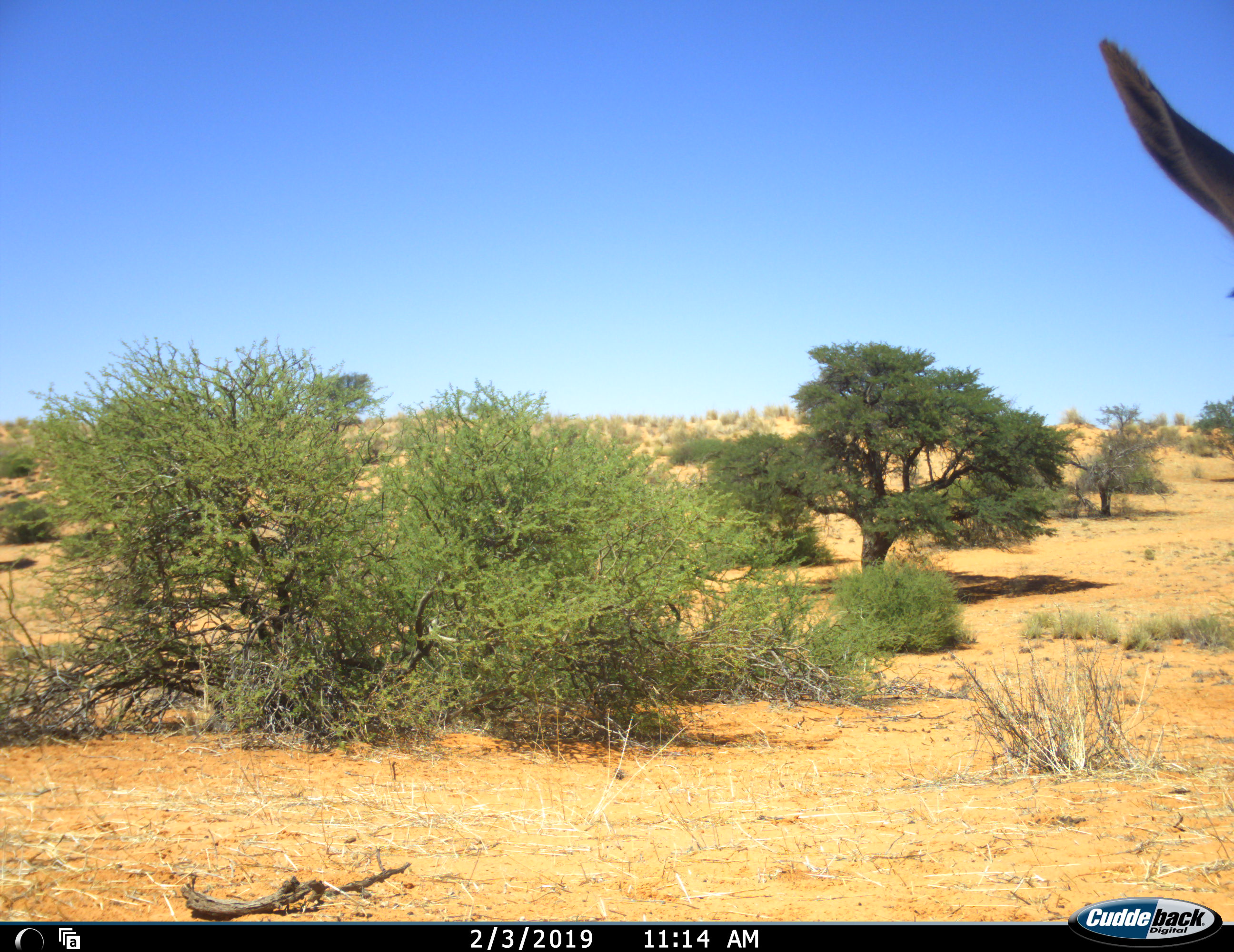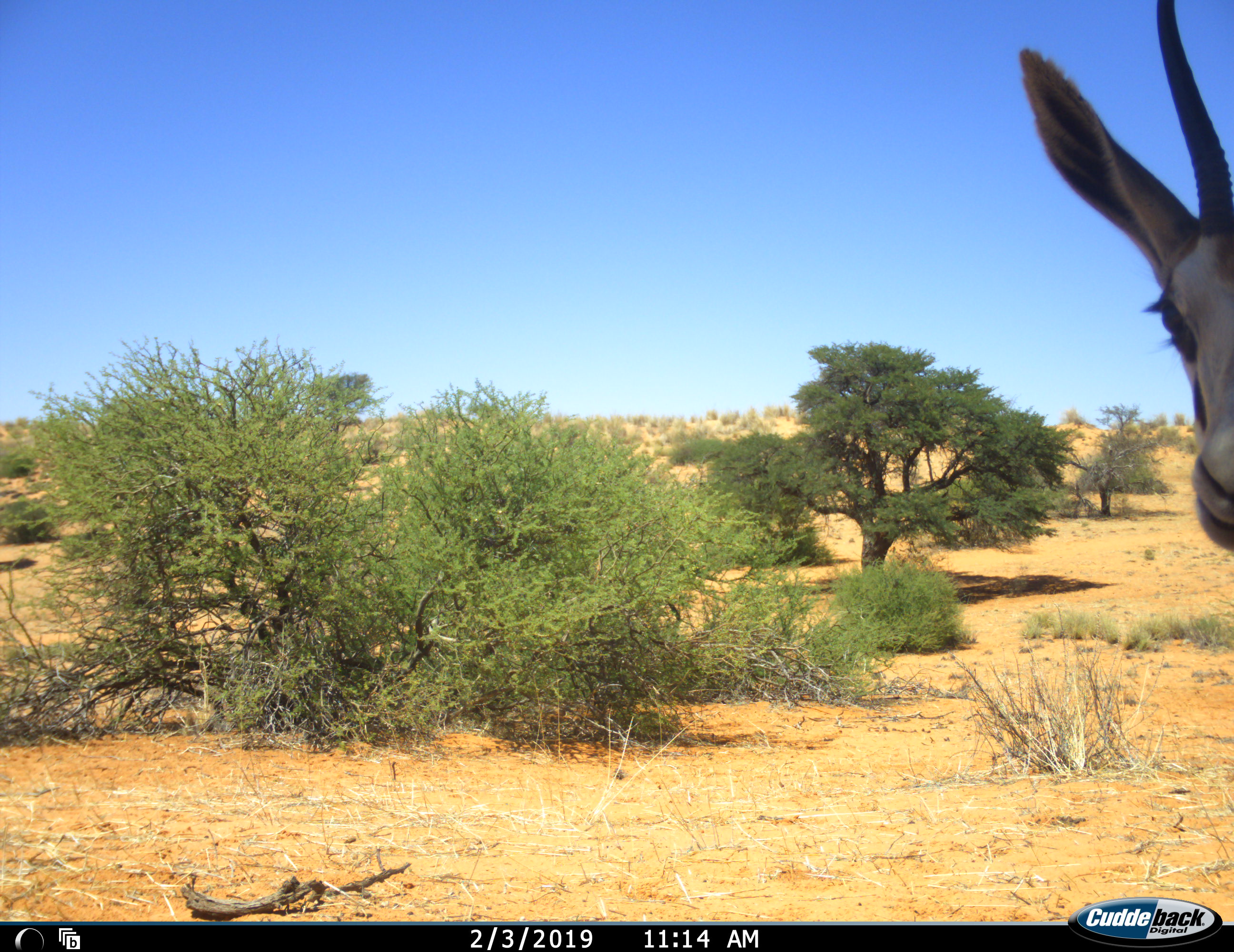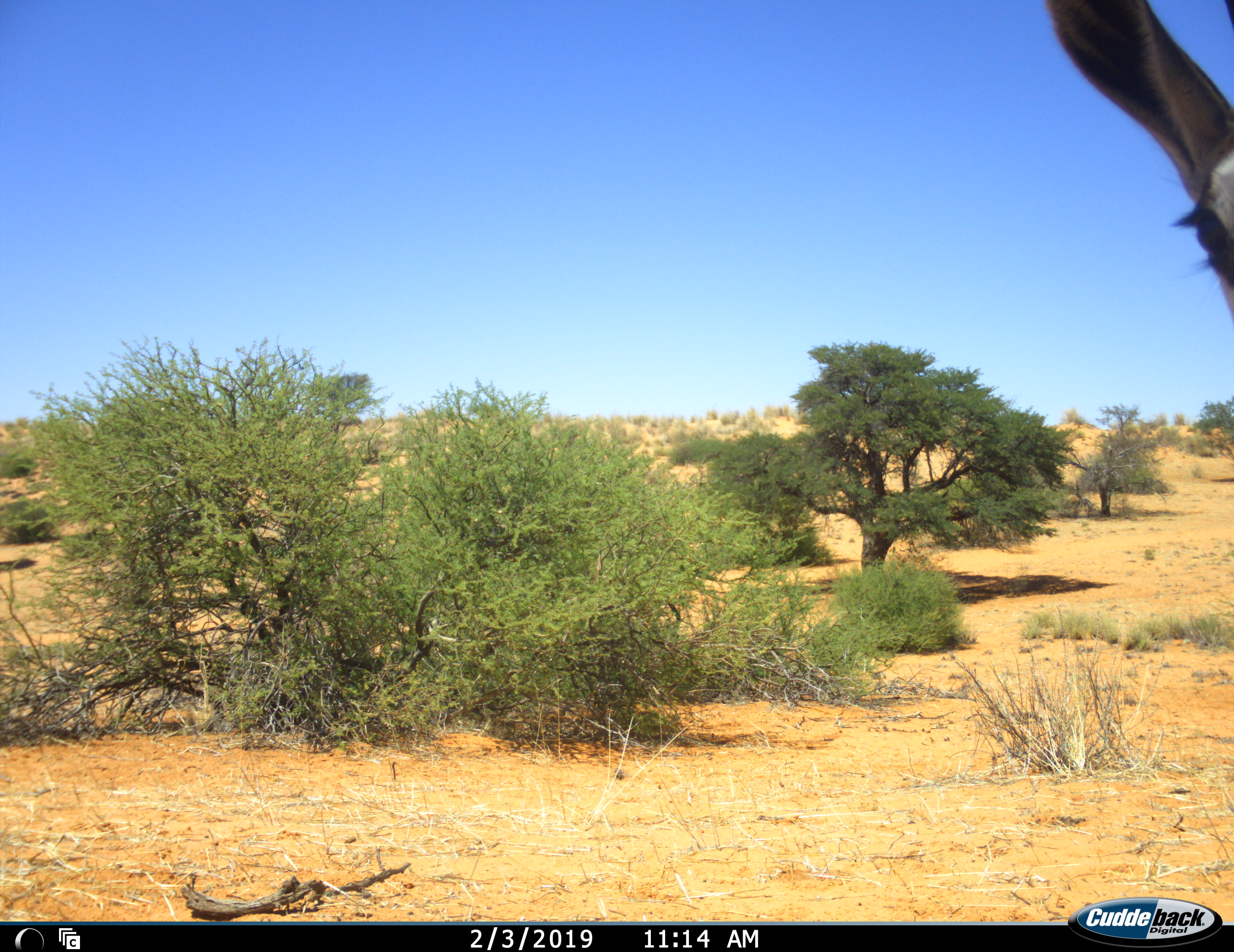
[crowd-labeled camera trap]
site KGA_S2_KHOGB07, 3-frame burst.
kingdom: Animalia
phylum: Chordata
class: Mammalia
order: Artiodactyla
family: Bovidae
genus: Antidorcas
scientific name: Antidorcas marsupialis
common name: springbok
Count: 1.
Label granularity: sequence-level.